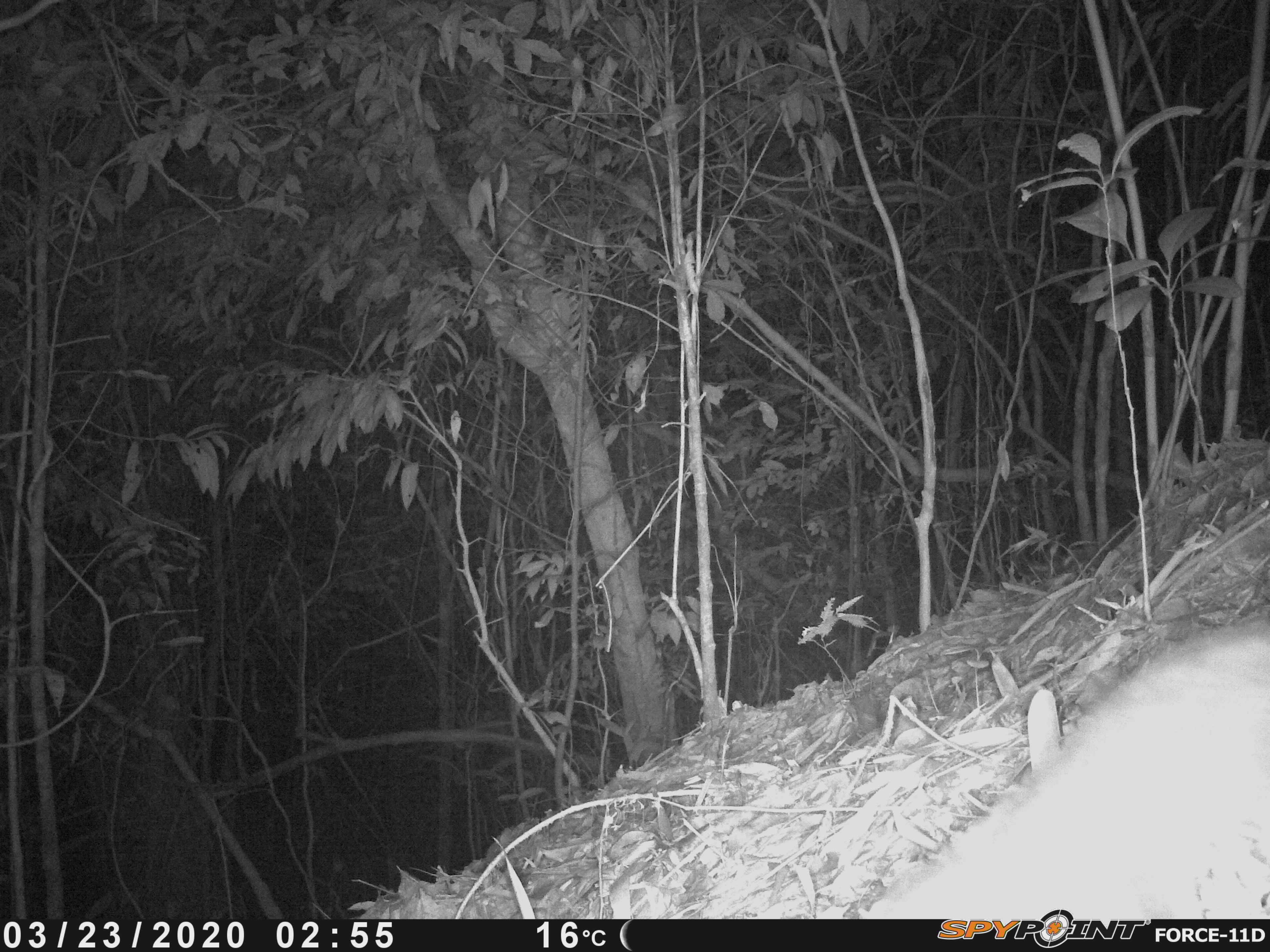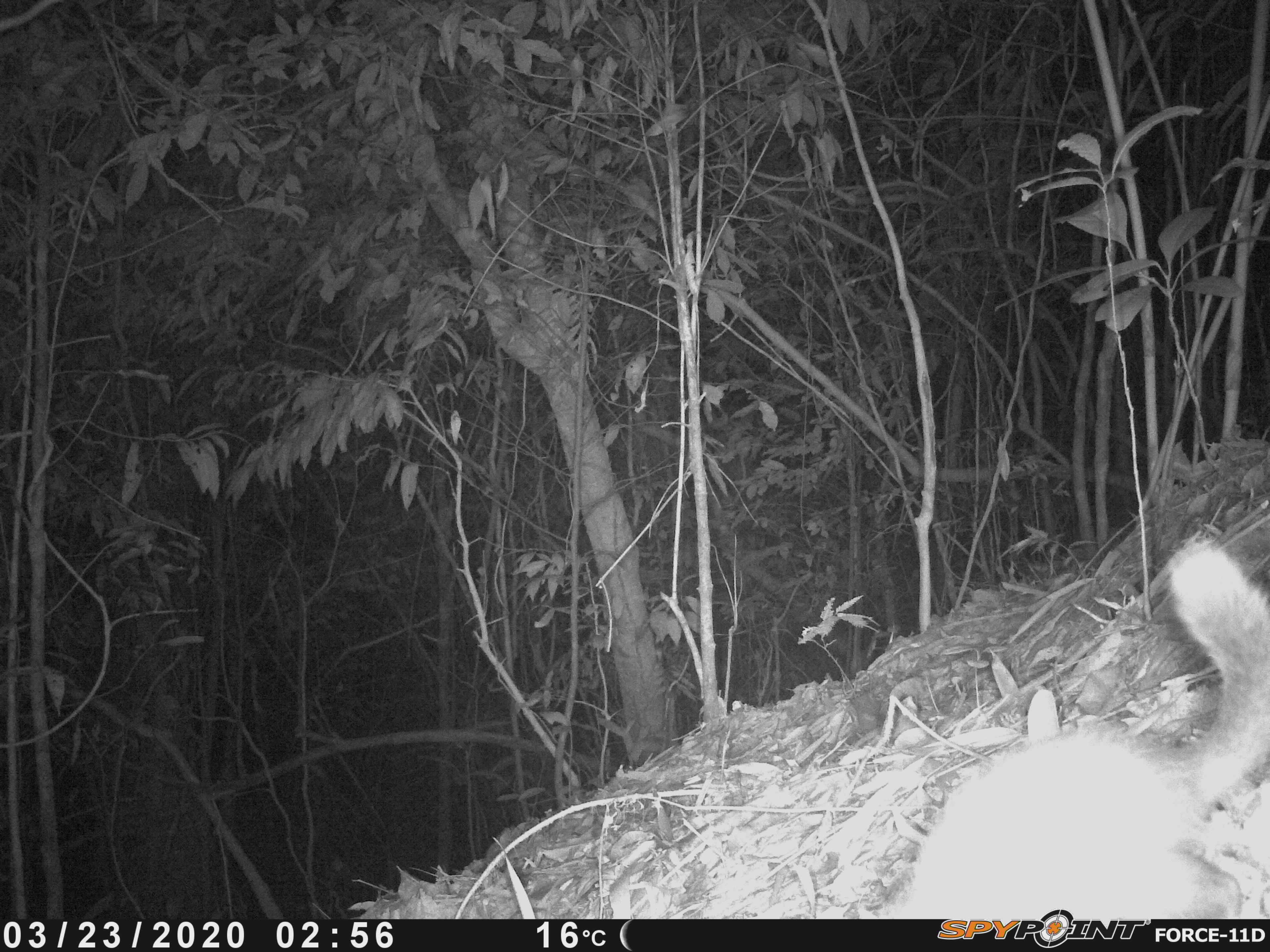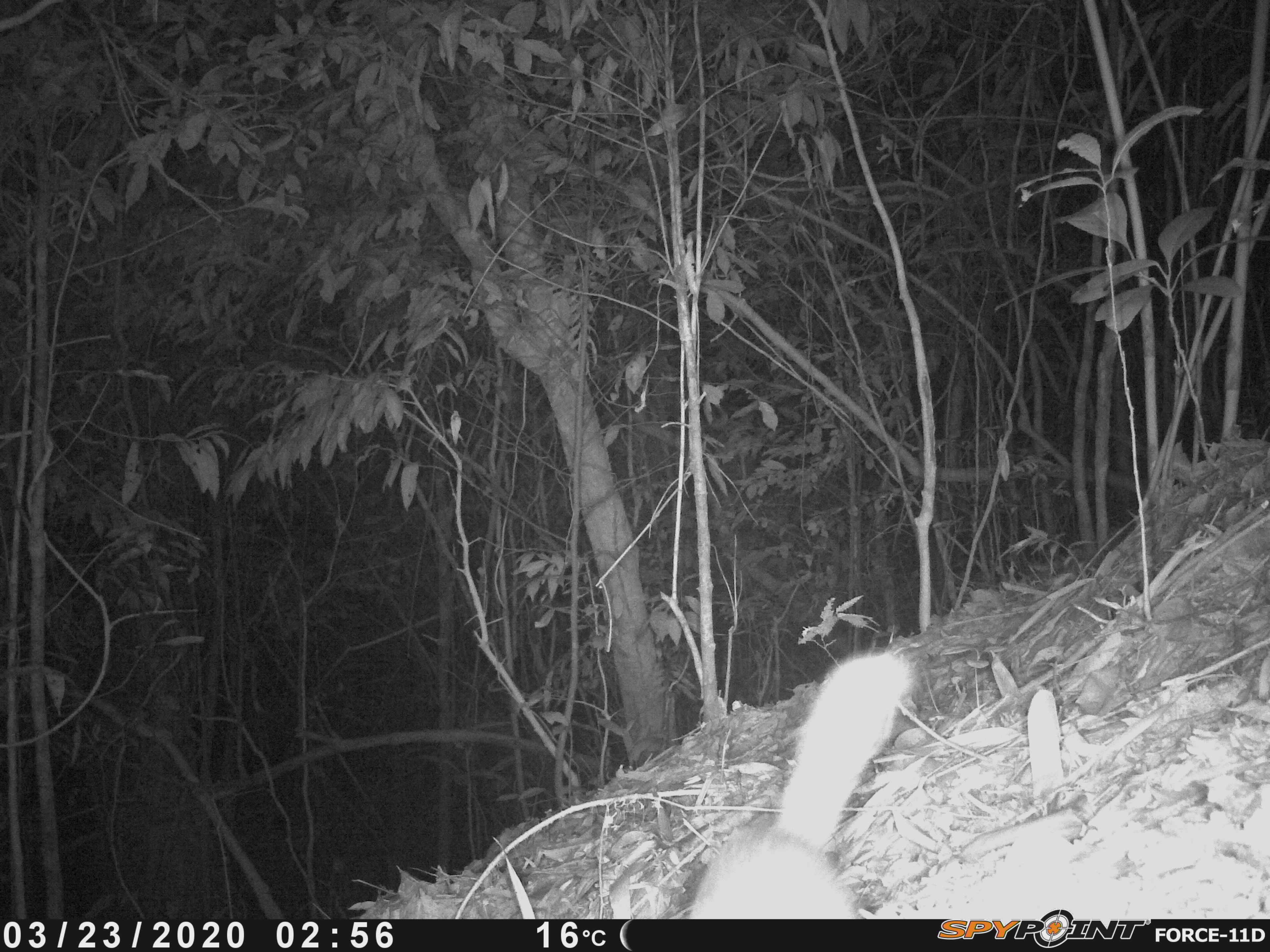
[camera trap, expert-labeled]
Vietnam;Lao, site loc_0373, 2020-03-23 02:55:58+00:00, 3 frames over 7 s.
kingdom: Animalia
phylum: Chordata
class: Mammalia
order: Carnivora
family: Mustelidae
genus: Melogale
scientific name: Melogale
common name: ferret badger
Ferret badger (Melogale). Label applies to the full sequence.